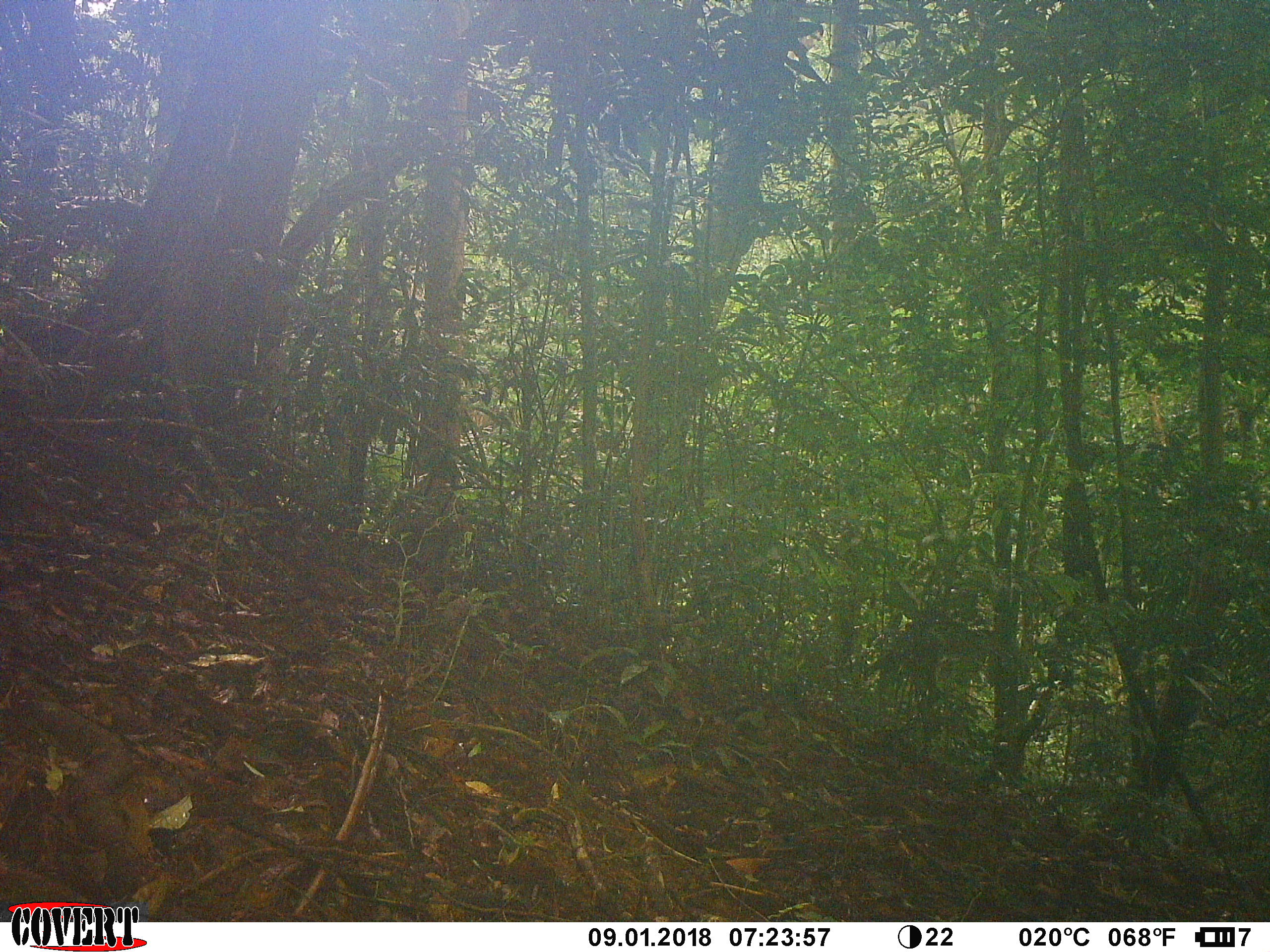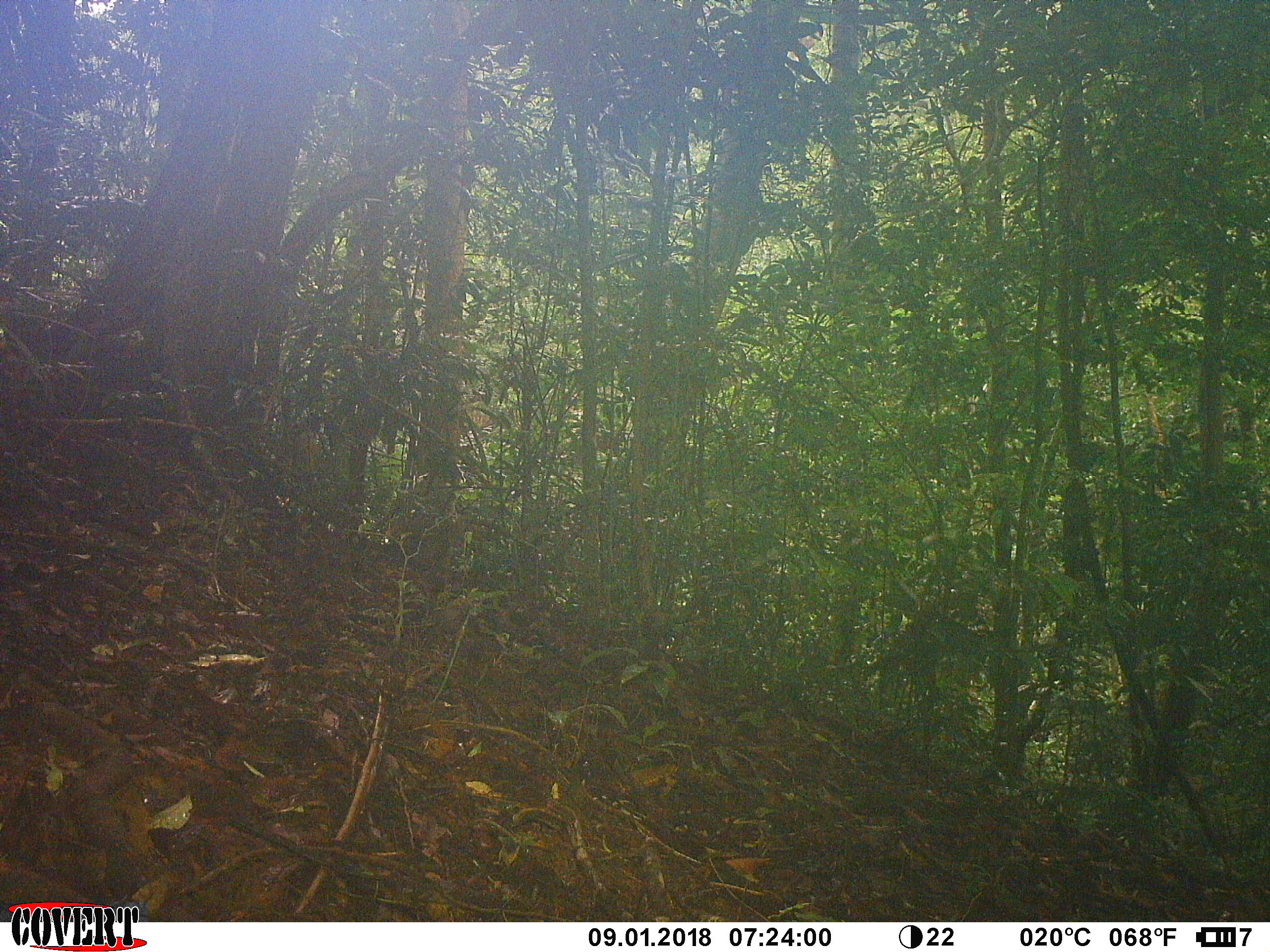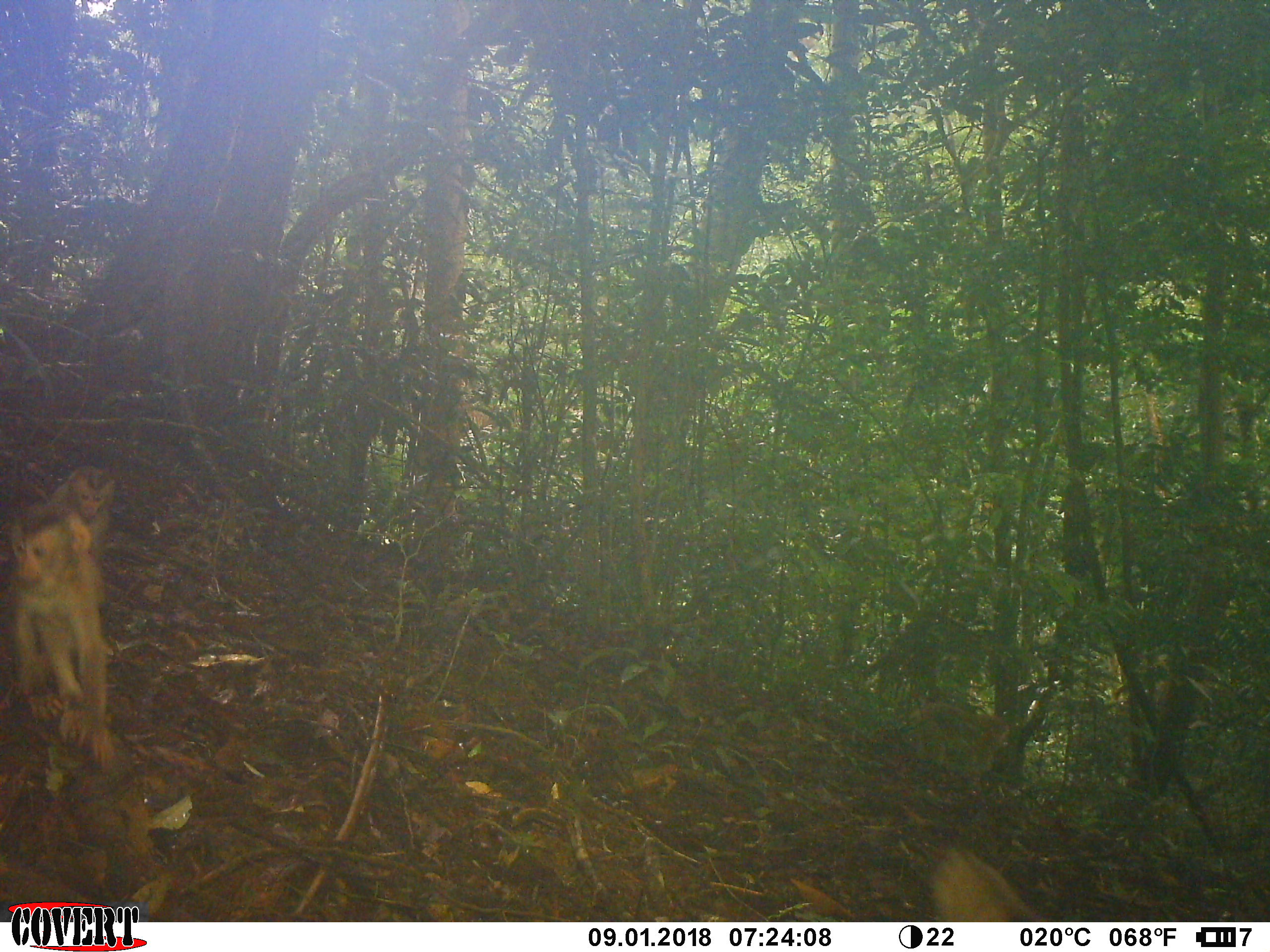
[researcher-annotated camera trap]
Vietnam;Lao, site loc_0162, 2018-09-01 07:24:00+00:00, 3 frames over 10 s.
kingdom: Animalia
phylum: Chordata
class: Mammalia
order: Primates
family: Cercopithecidae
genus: Macaca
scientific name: Macaca nemestrina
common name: pig-tailed macaque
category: pig tailed macaque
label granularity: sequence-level